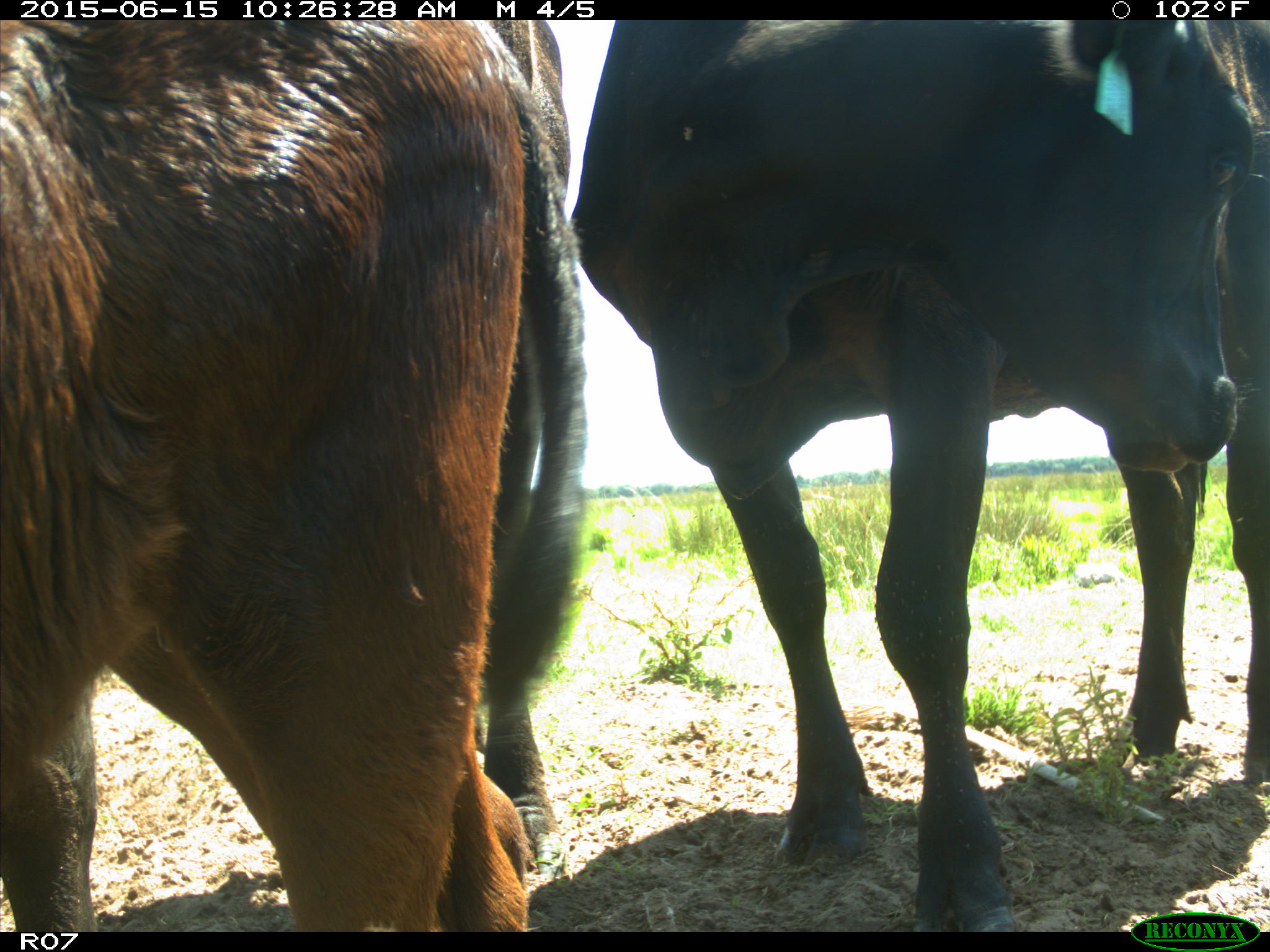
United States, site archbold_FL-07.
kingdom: Animalia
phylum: Chordata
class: Mammalia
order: Artiodactyla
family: Bovidae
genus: Bos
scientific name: Bos taurus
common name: domestic cow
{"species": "Bos taurus (domestic cow)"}